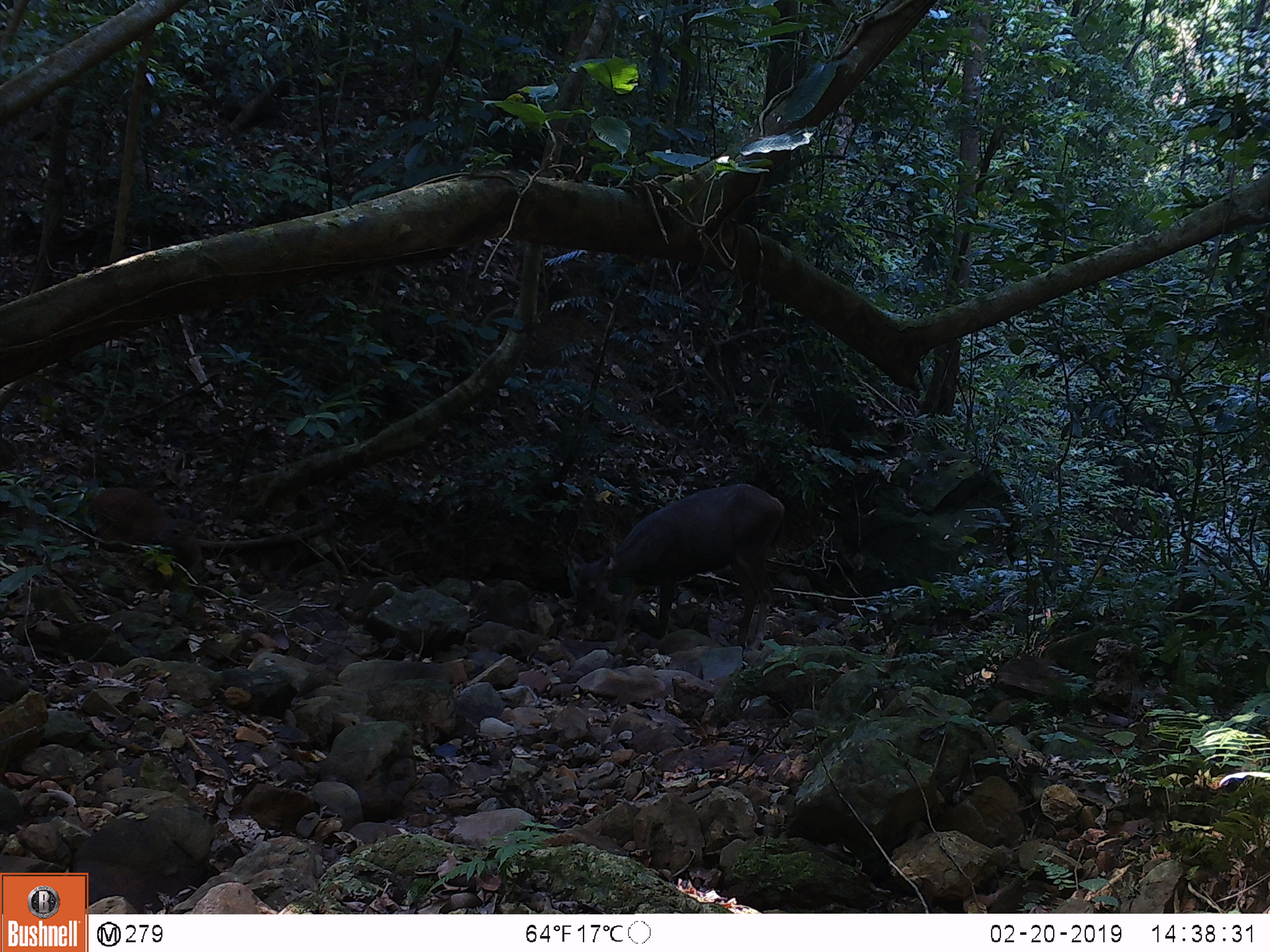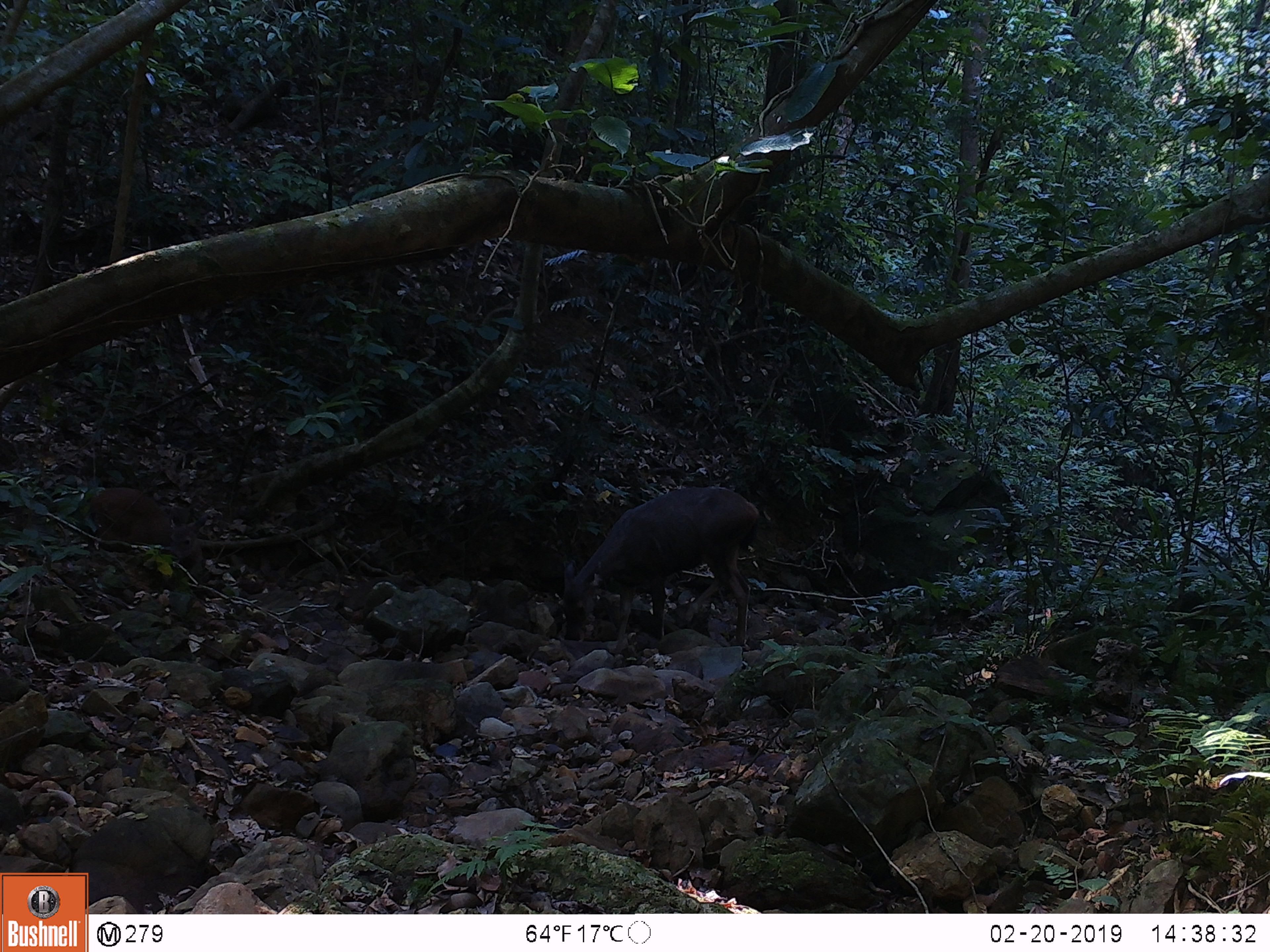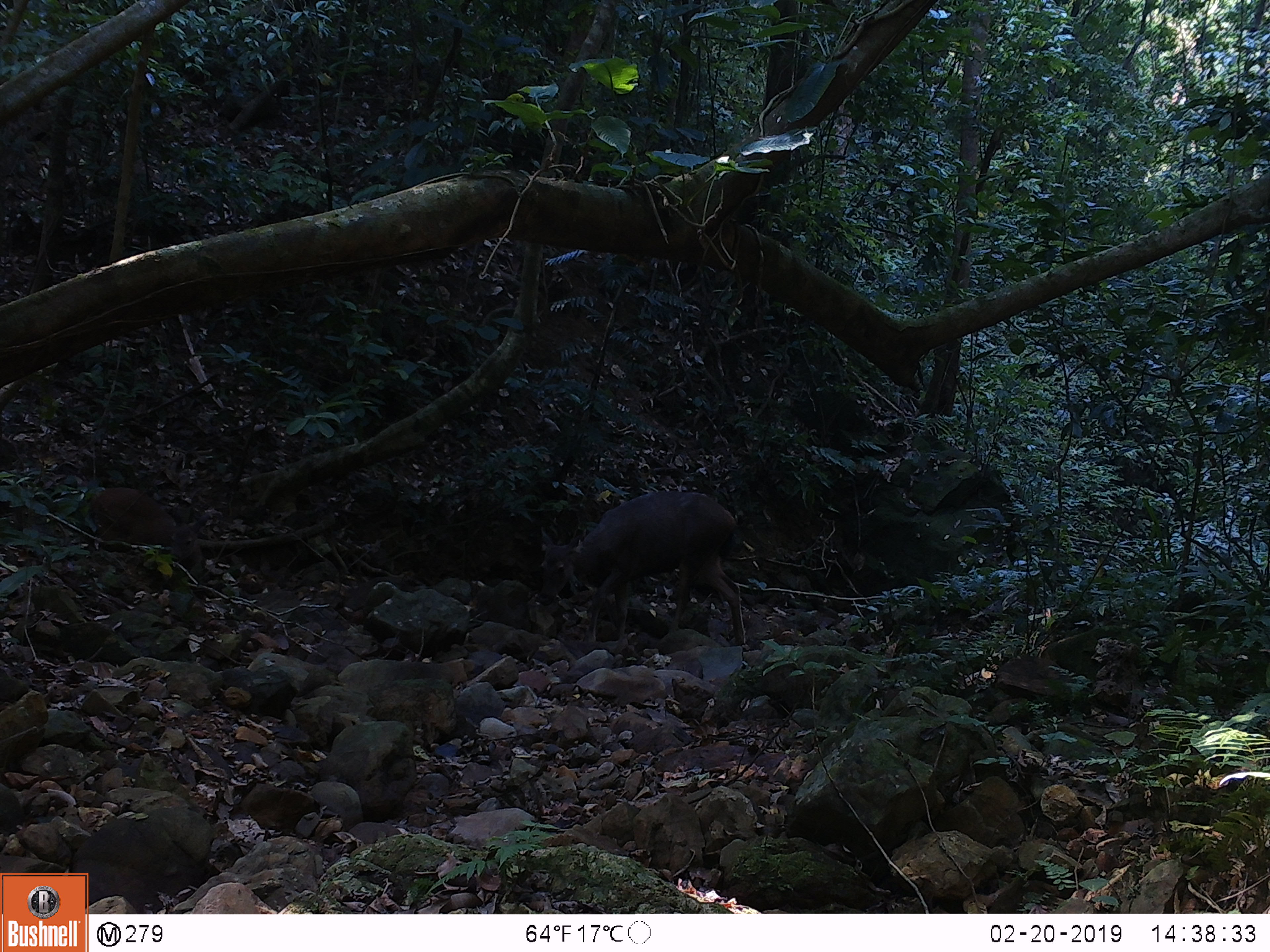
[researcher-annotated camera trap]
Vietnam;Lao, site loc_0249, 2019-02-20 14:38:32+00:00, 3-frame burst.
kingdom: Animalia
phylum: Chordata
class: Mammalia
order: Artiodactyla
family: Cervidae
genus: Rusa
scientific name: Rusa unicolor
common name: sambar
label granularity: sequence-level